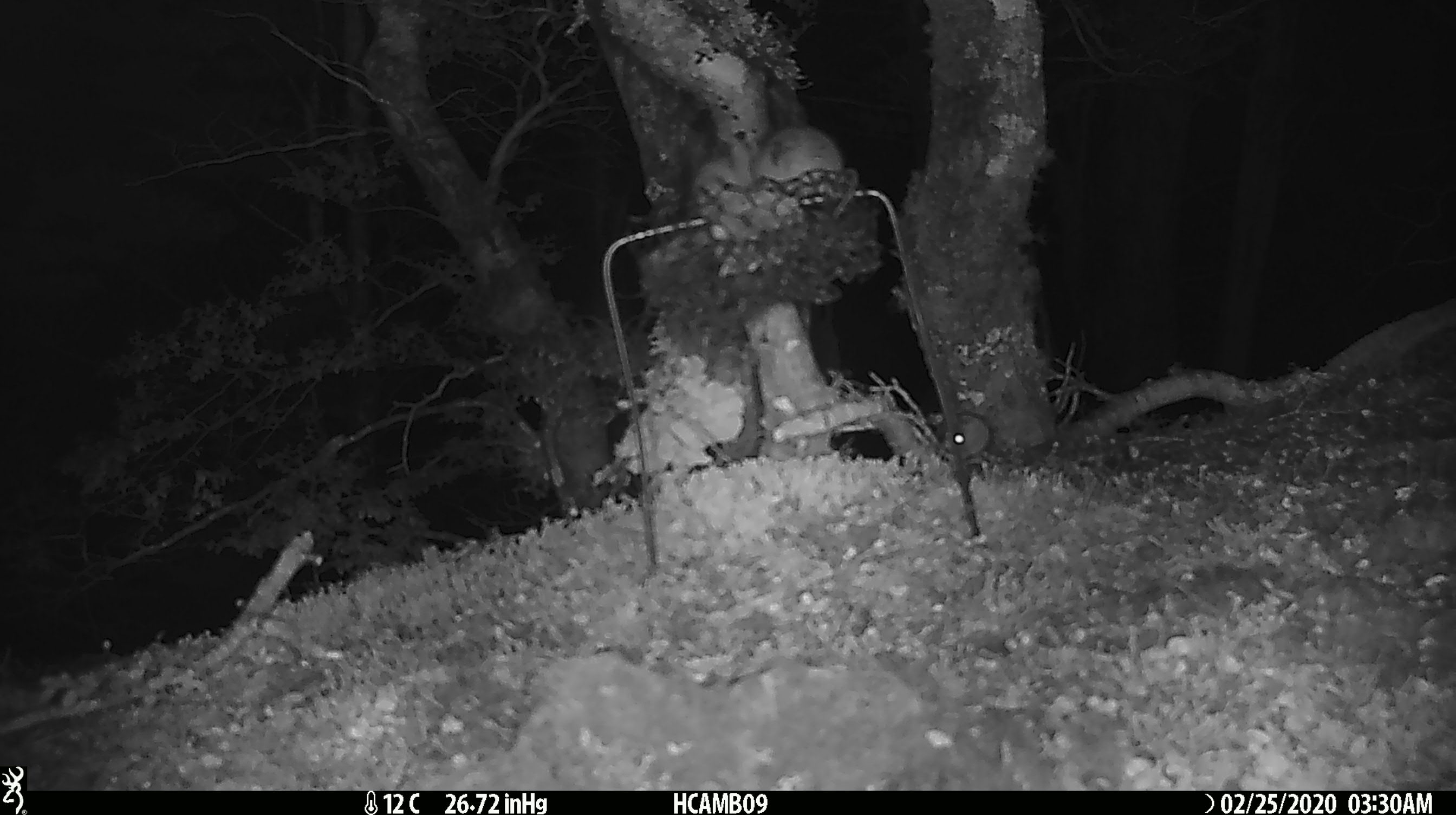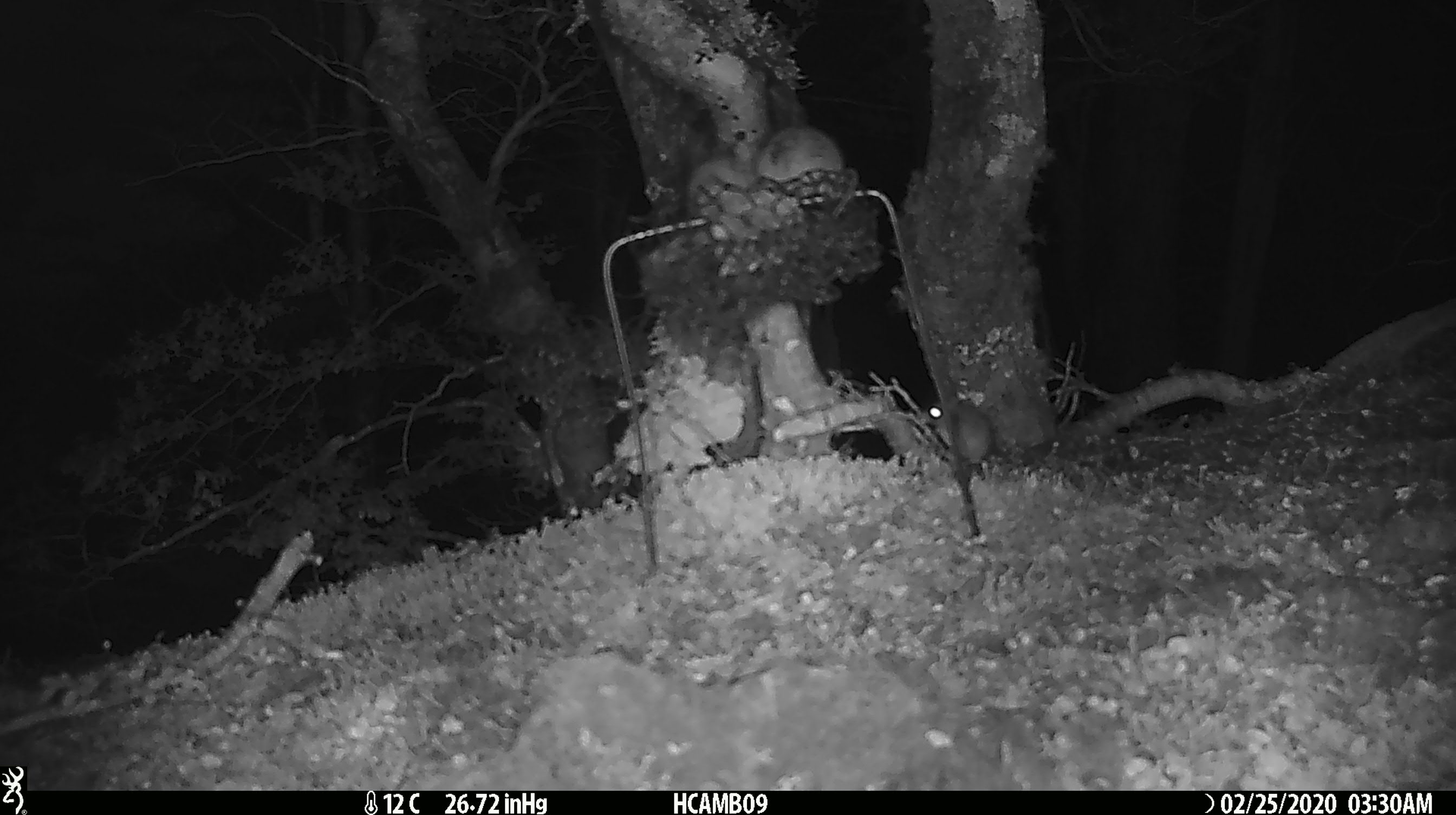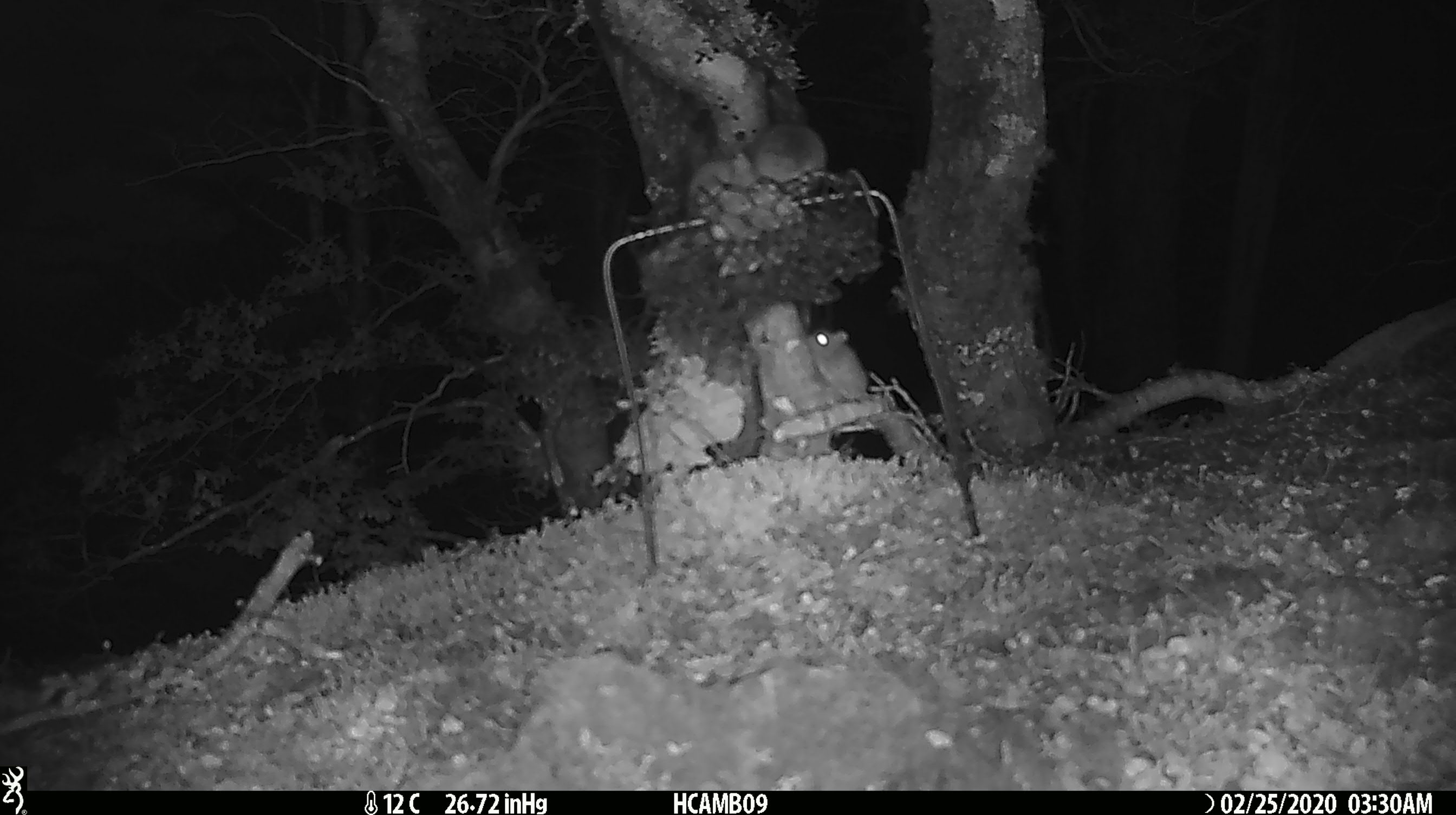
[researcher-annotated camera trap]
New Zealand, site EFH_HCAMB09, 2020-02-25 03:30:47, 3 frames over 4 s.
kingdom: Animalia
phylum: Chordata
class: Mammalia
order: Rodentia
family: Muridae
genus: Mus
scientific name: Mus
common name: mouse